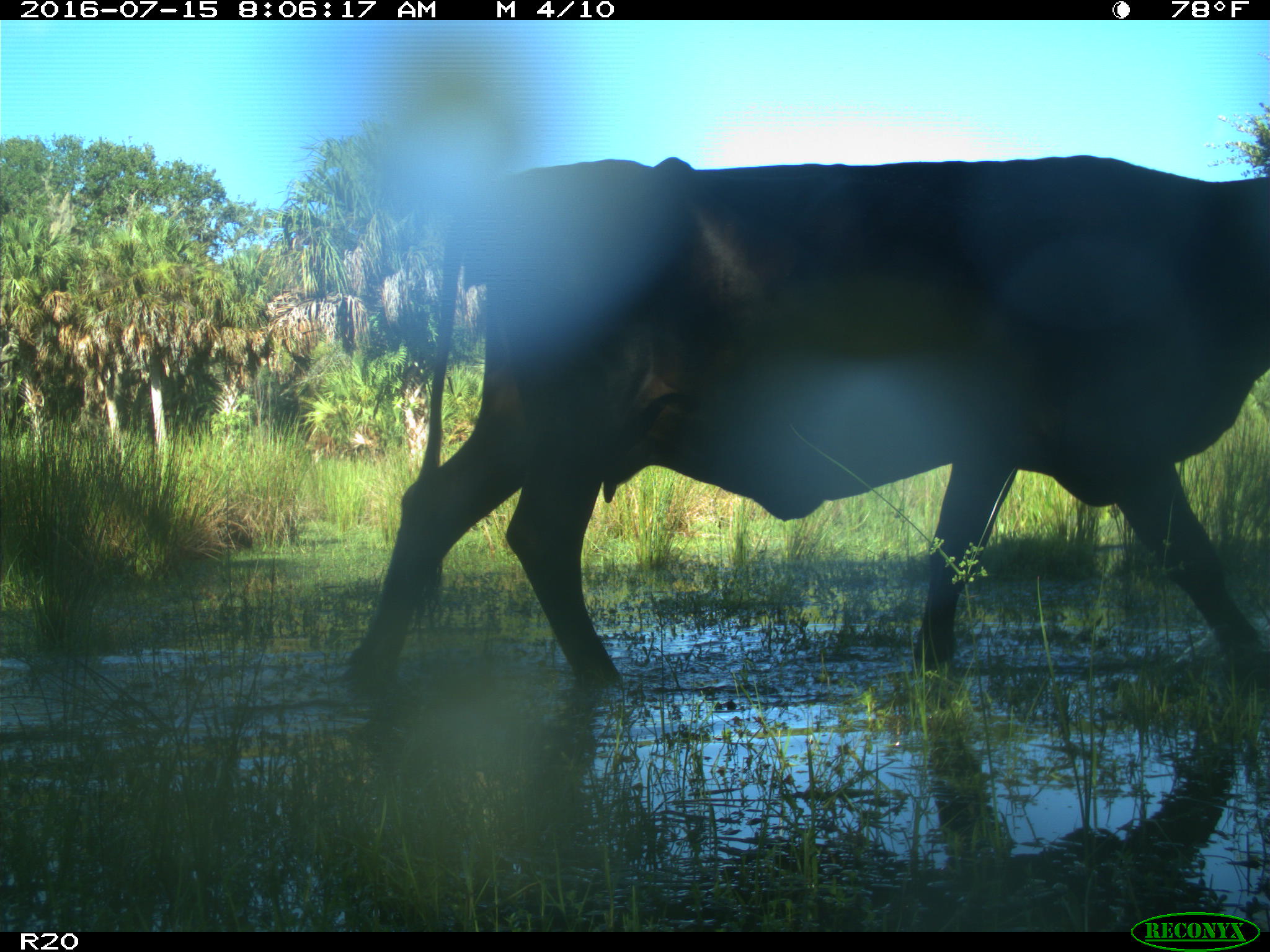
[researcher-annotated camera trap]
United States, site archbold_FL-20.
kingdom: Animalia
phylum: Chordata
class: Mammalia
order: Artiodactyla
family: Bovidae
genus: Bos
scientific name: Bos taurus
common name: domestic cow